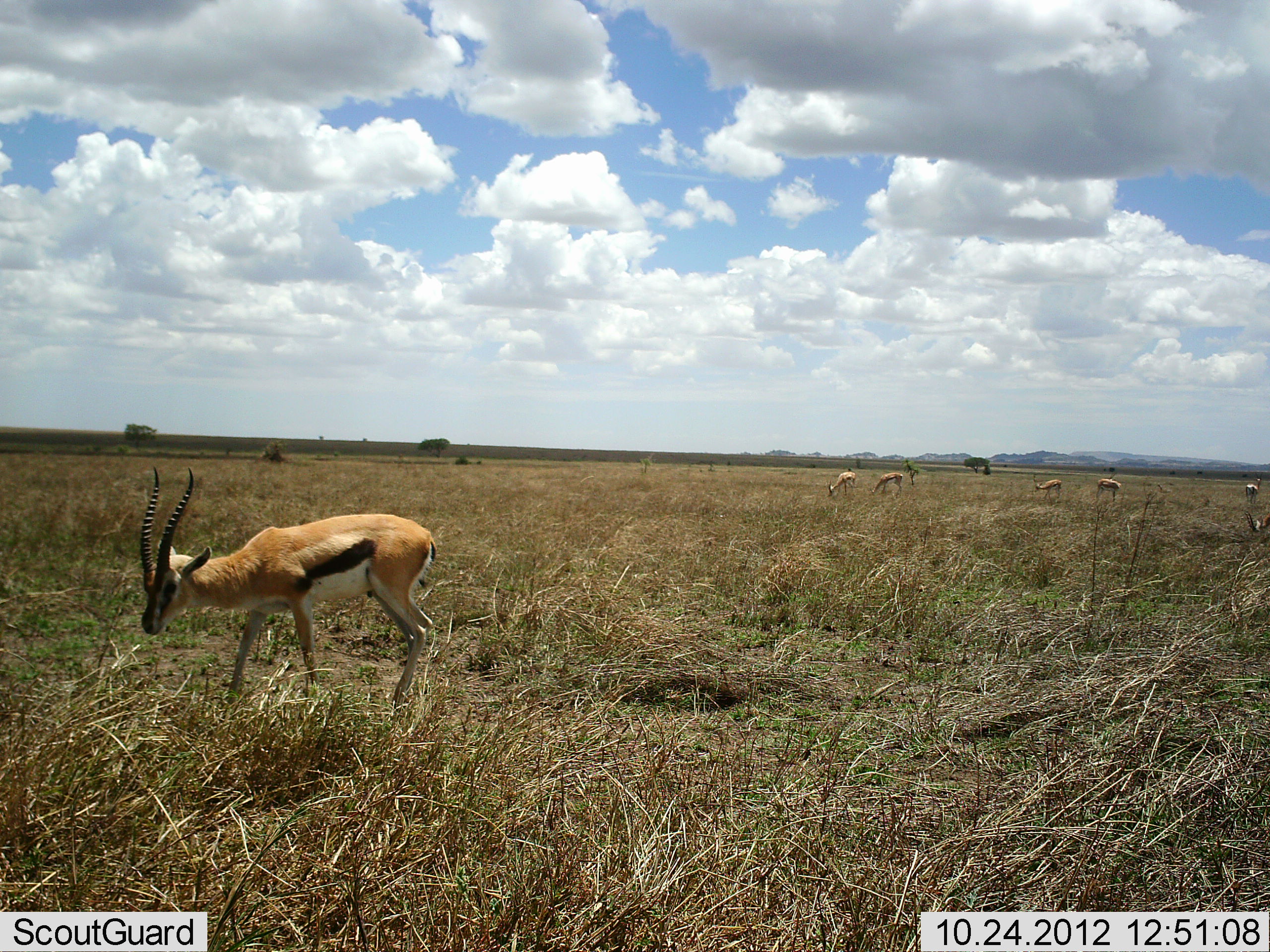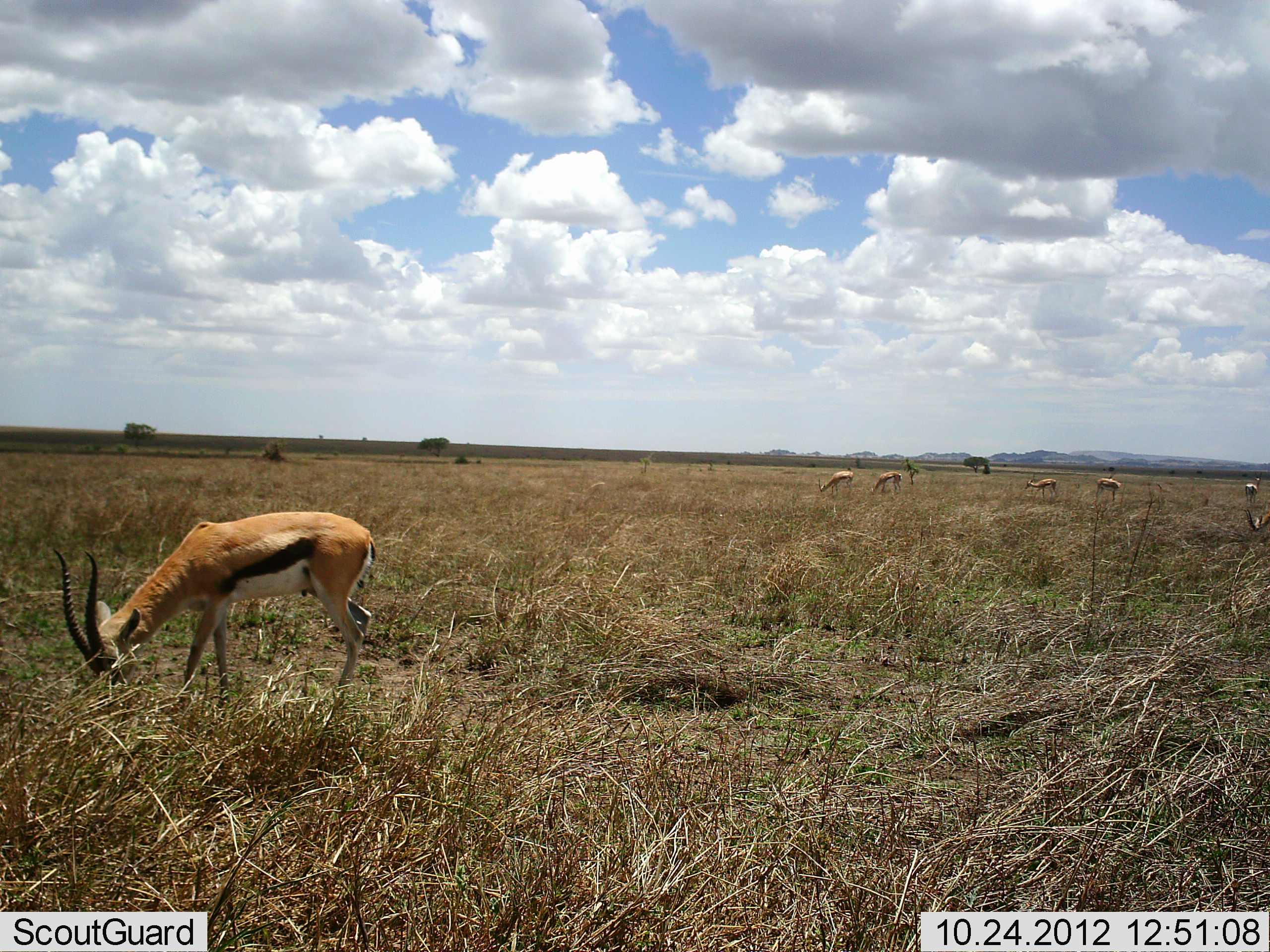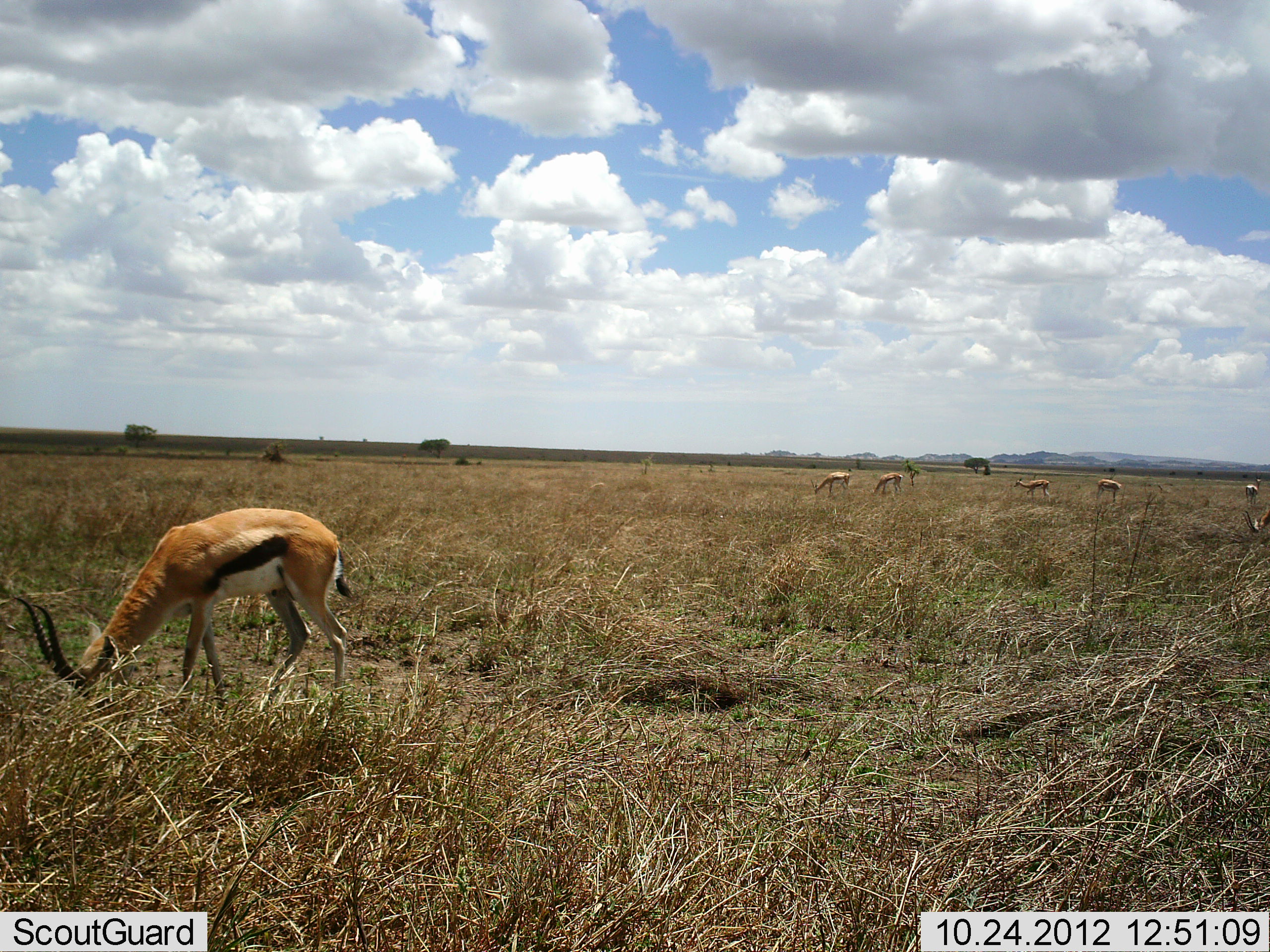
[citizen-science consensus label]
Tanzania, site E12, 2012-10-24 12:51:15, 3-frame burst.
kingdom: Animalia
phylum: Chordata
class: Mammalia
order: Artiodactyla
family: Bovidae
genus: Eudorcas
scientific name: Eudorcas thomsonii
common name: thomson's gazelle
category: gazellethomsons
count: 6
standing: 40%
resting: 0%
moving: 20%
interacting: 0%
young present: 0%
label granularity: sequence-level